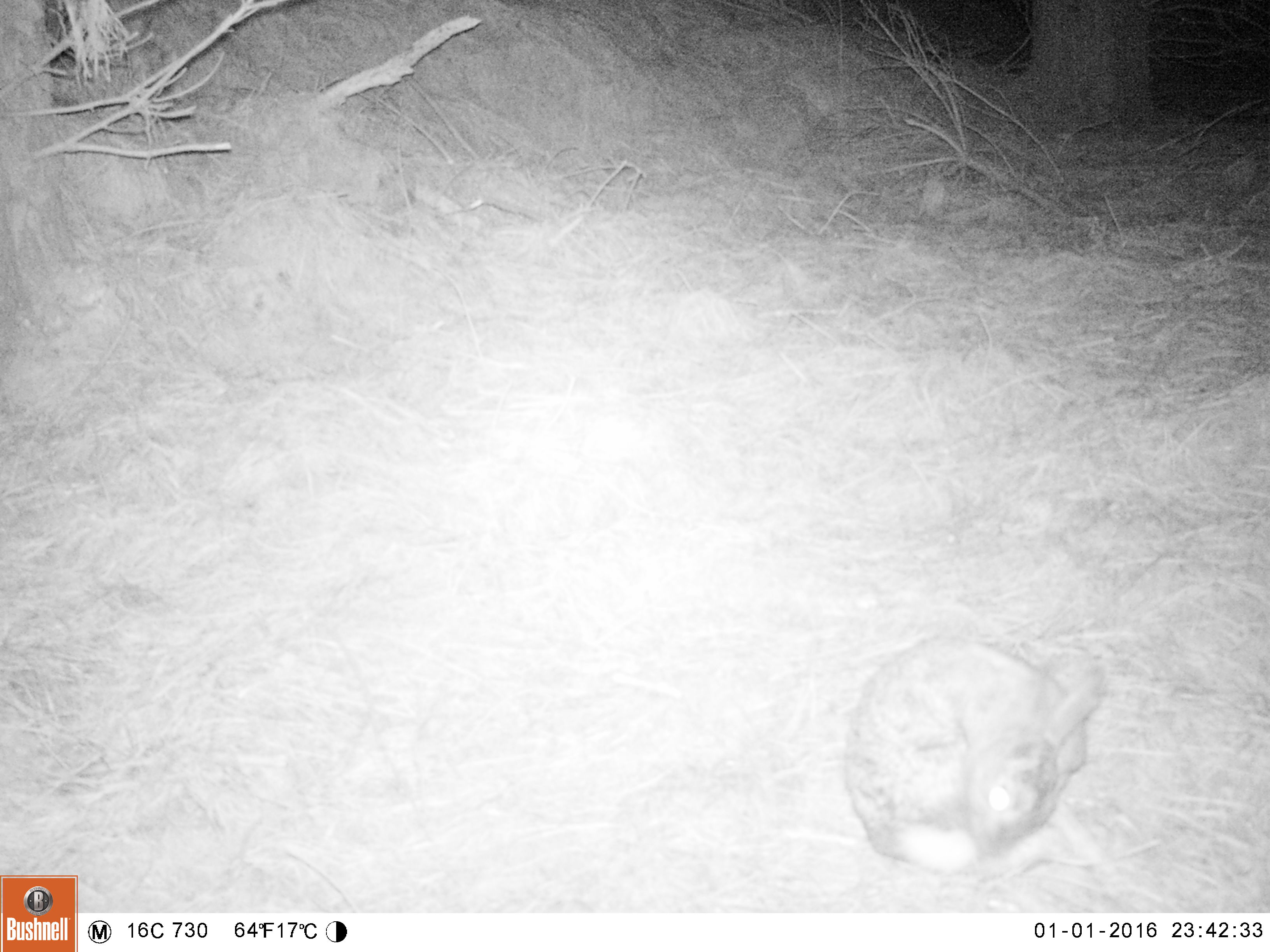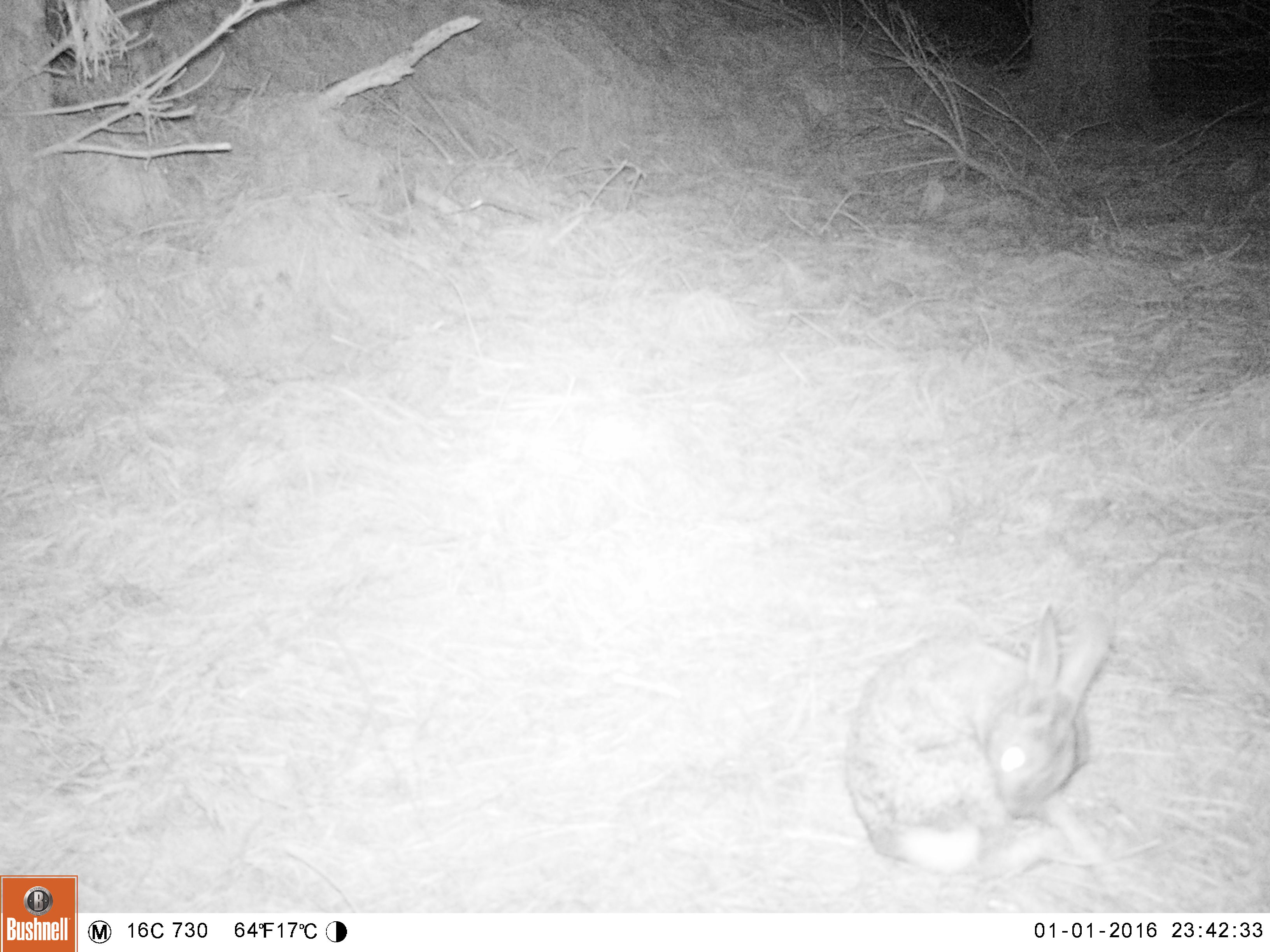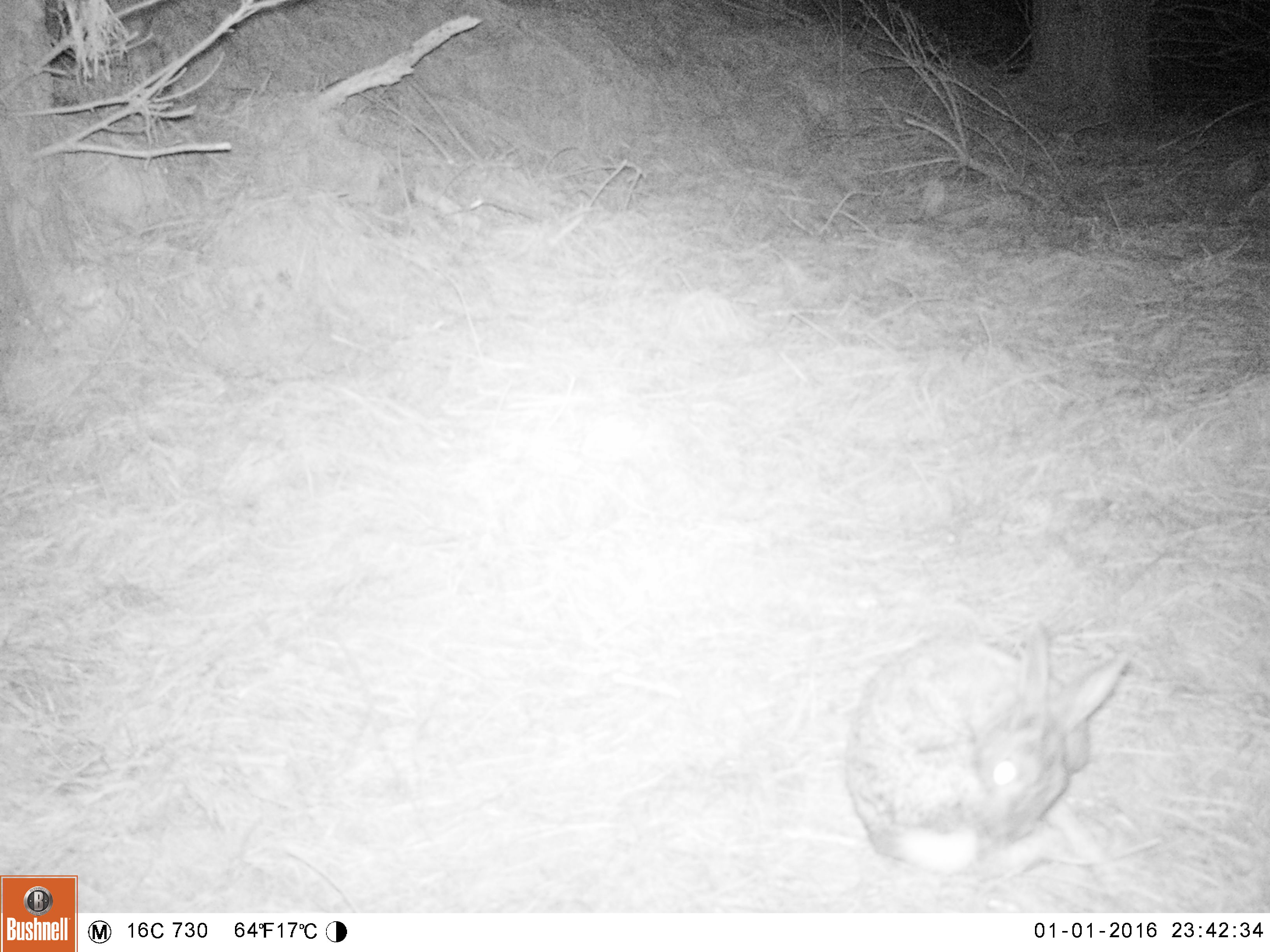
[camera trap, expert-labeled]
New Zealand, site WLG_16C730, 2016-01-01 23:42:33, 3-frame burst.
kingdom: Animalia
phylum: Chordata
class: Mammalia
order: Lagomorpha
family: Leporidae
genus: Oryctolagus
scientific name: Oryctolagus cuniculus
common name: european rabbit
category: rabbit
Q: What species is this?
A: Rabbit (european rabbit) (Oryctolagus cuniculus).